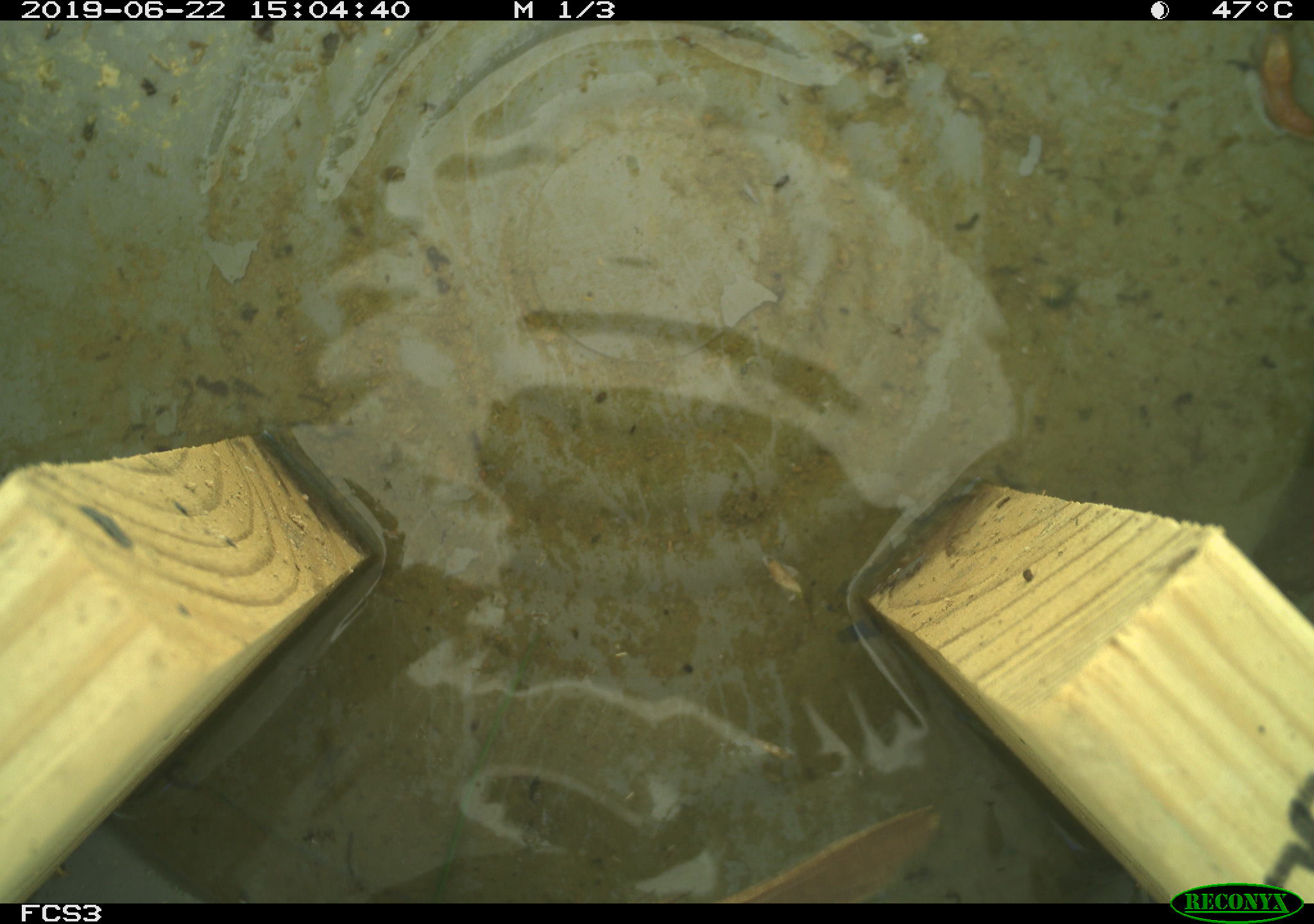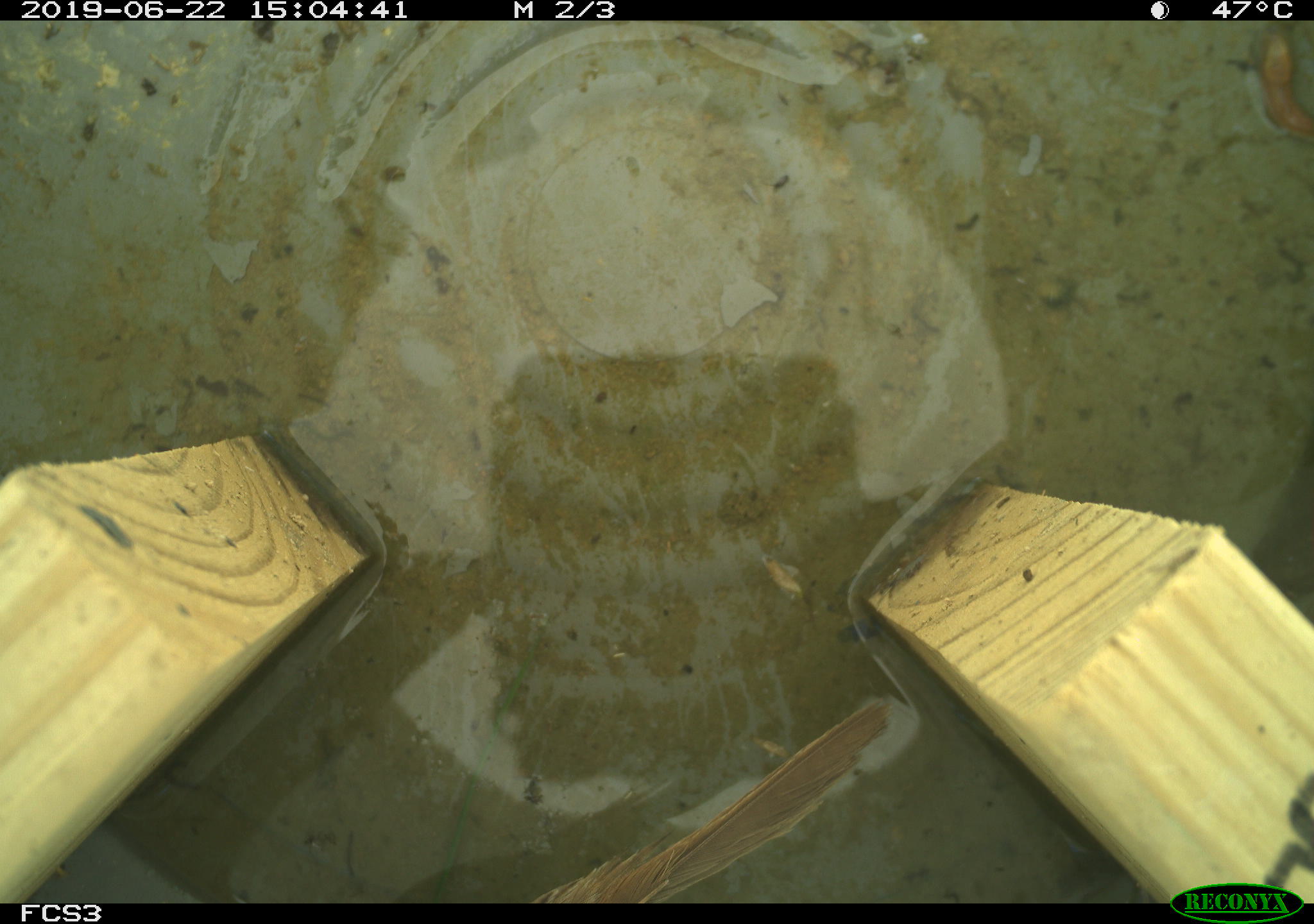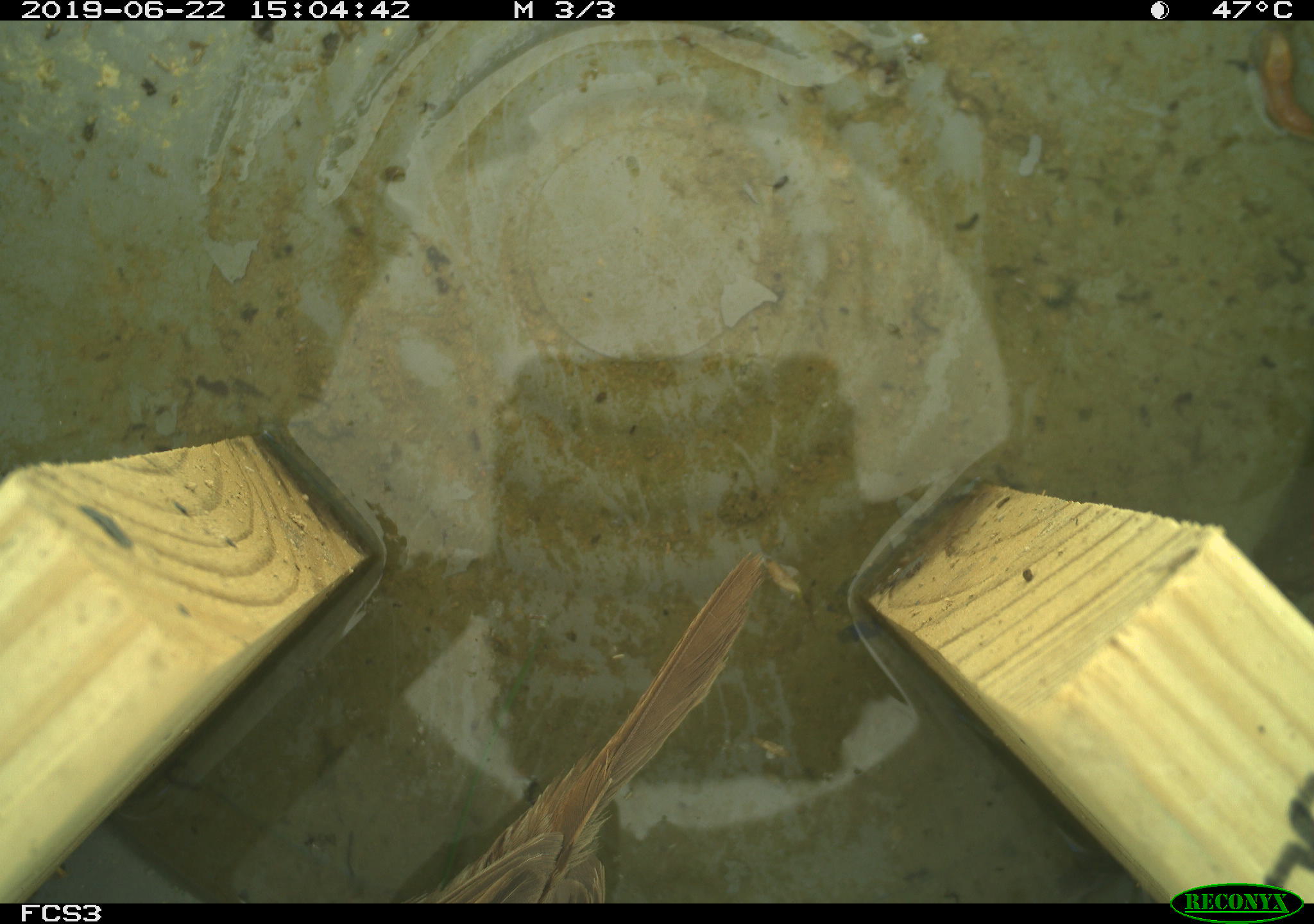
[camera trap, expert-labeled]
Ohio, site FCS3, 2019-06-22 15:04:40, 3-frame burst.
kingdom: Animalia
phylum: Chordata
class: Aves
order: Passeriformes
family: Passerellidae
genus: Melospiza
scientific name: Melospiza melodia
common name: song sparrow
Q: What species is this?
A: Song sparrow (Melospiza melodia).